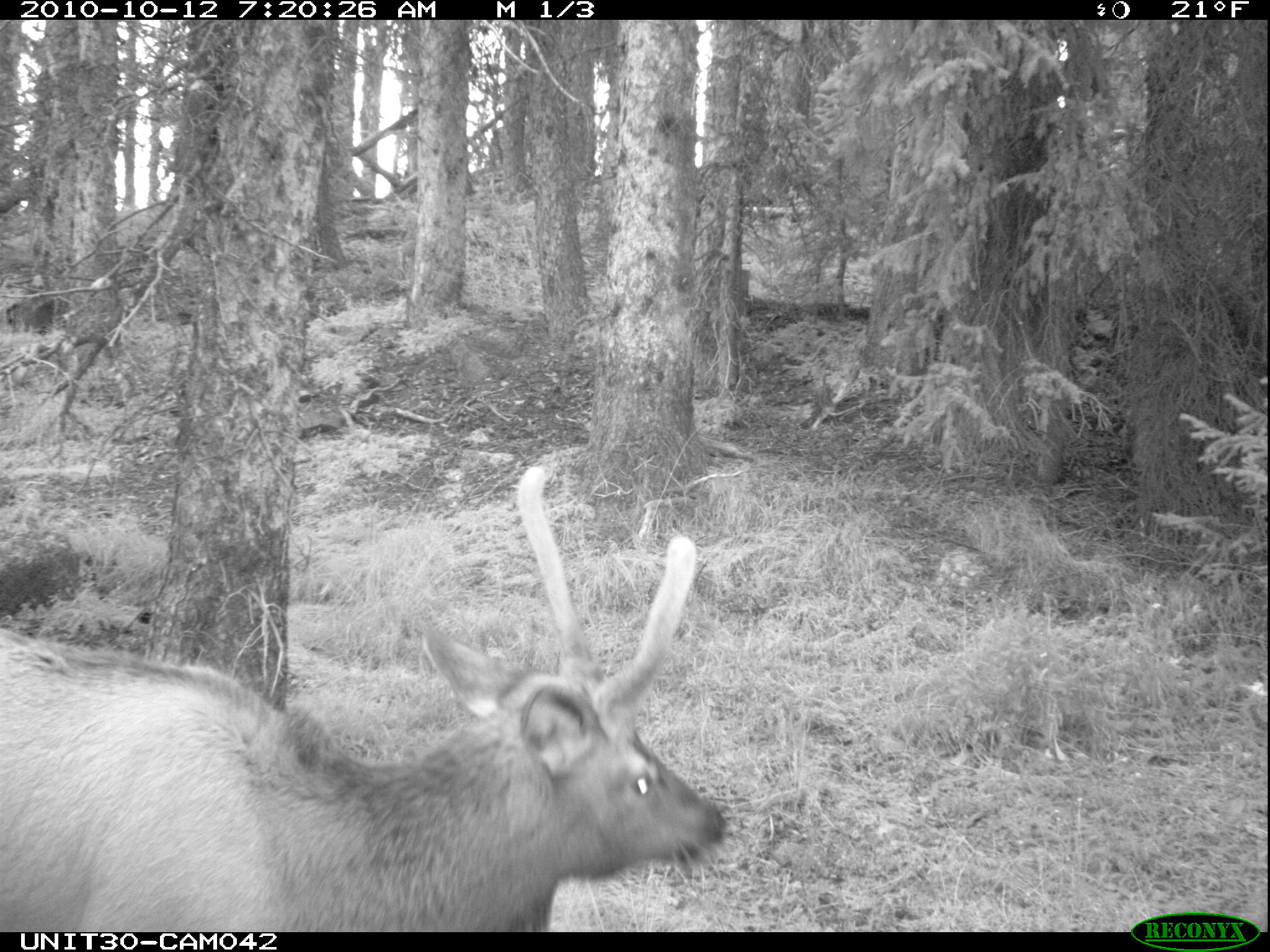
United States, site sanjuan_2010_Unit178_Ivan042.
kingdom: Animalia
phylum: Chordata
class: Mammalia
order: Artiodactyla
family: Cervidae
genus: Cervus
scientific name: Cervus elaphus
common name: red deer